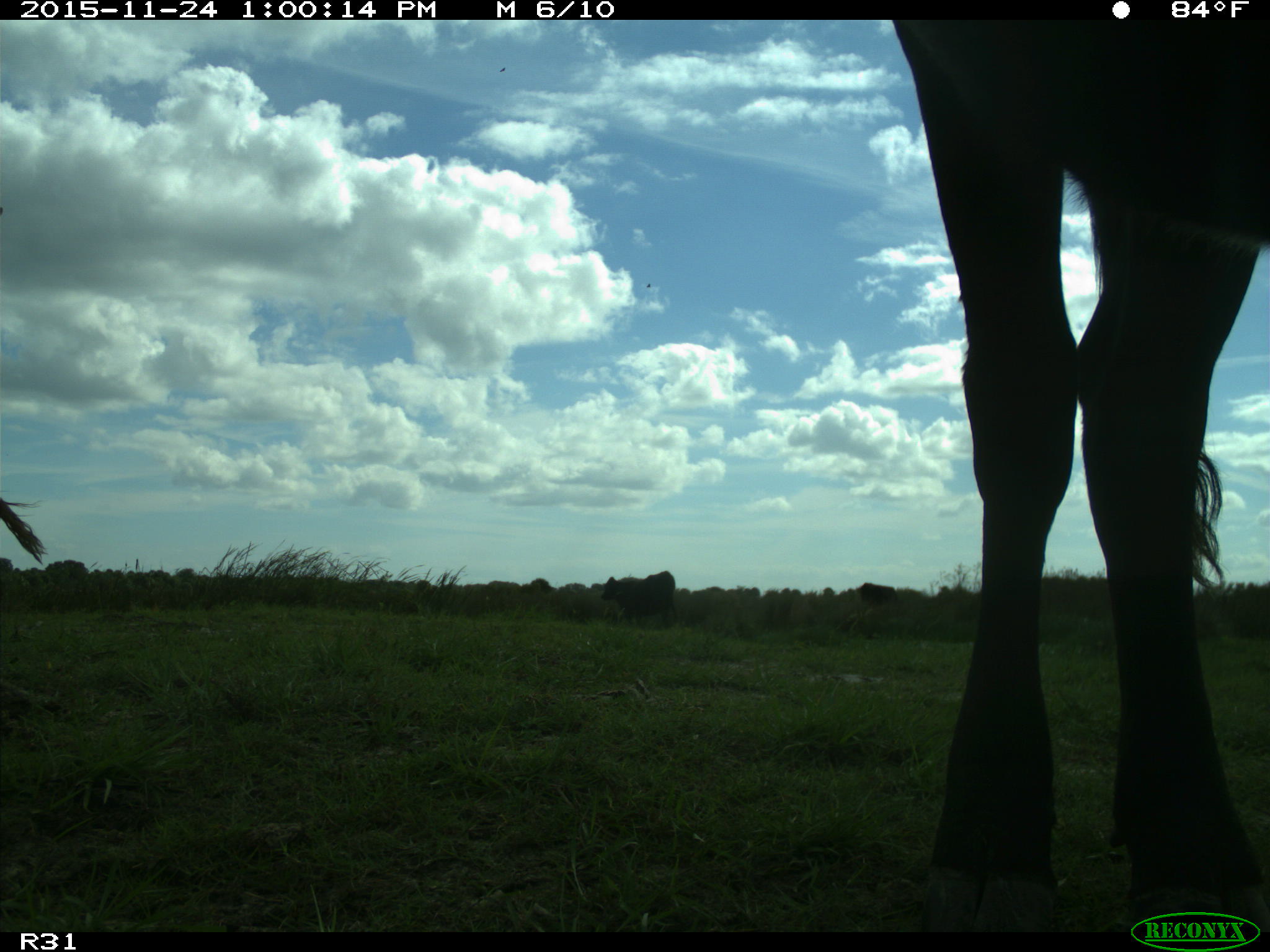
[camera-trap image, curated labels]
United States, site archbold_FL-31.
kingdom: Animalia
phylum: Chordata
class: Mammalia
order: Artiodactyla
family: Bovidae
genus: Bos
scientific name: Bos taurus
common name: domestic cow